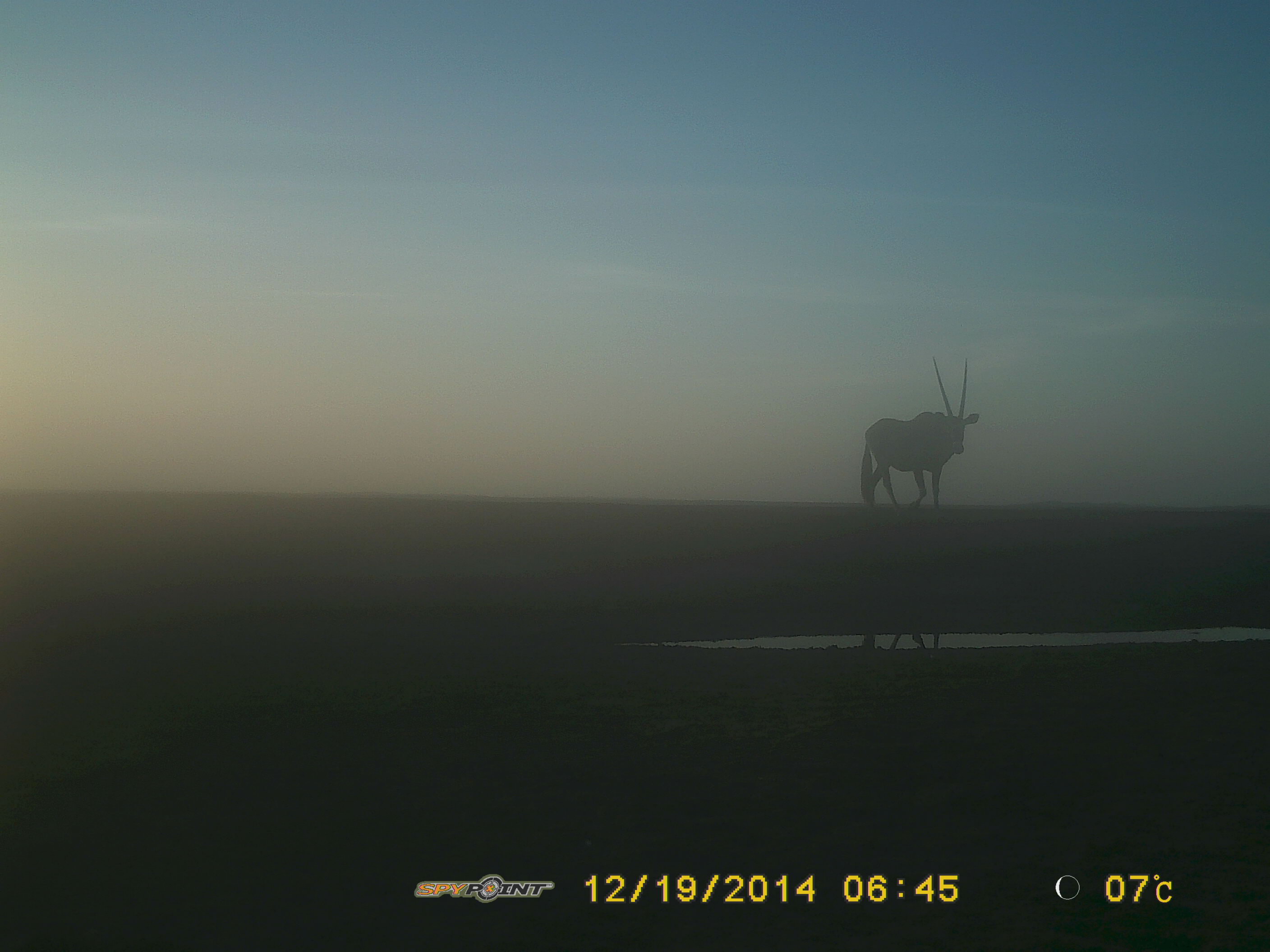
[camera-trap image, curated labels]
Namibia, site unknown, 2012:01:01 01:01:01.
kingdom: Animalia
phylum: Chordata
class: Mammalia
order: Artiodactyla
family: Bovidae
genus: Oryx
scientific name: Oryx gazella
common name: gemsbok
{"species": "Oryx gazella (gemsbok)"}